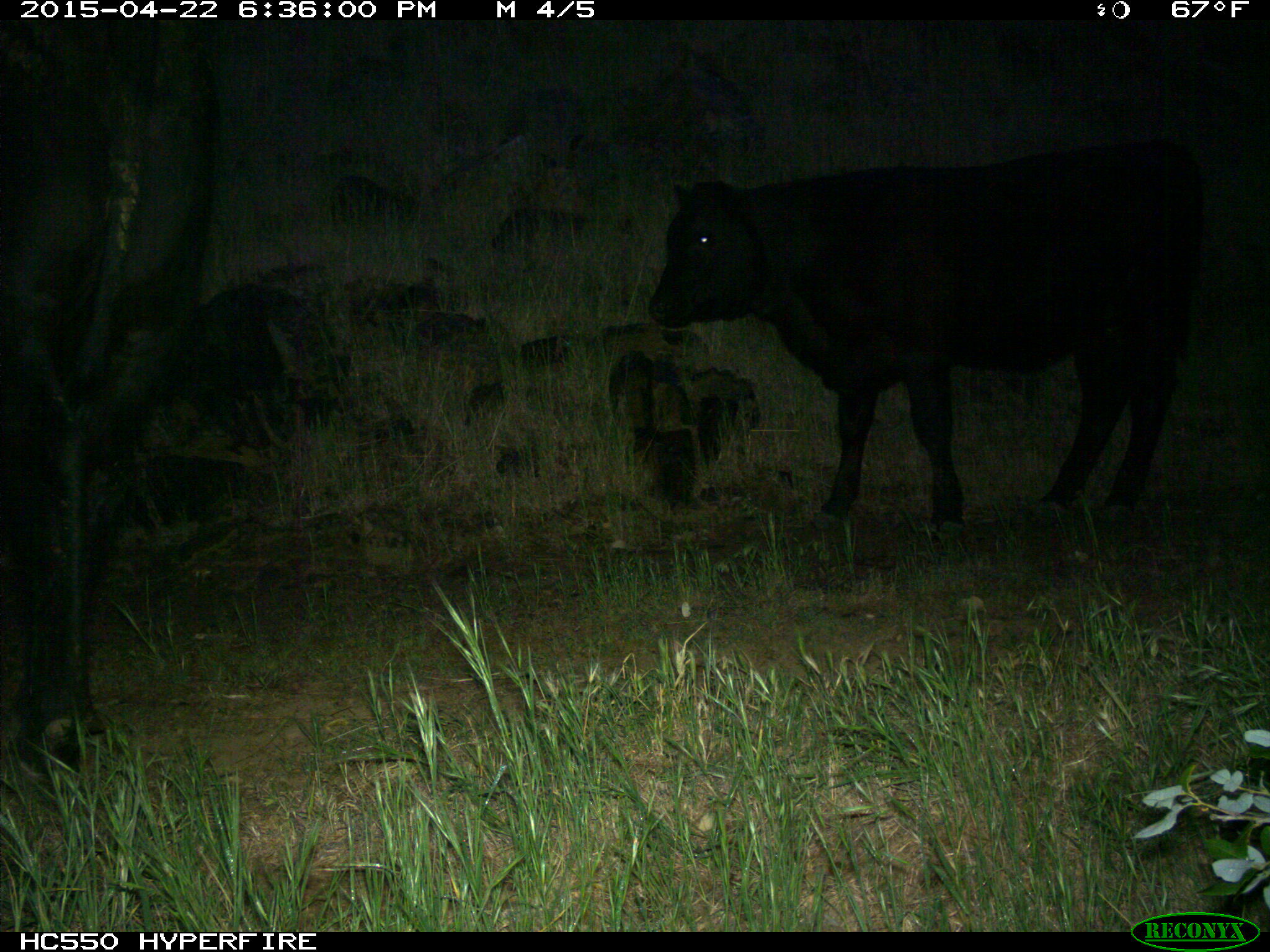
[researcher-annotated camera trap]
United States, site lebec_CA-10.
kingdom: Animalia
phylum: Chordata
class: Mammalia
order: Artiodactyla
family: Bovidae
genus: Bos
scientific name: Bos taurus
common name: domestic cow